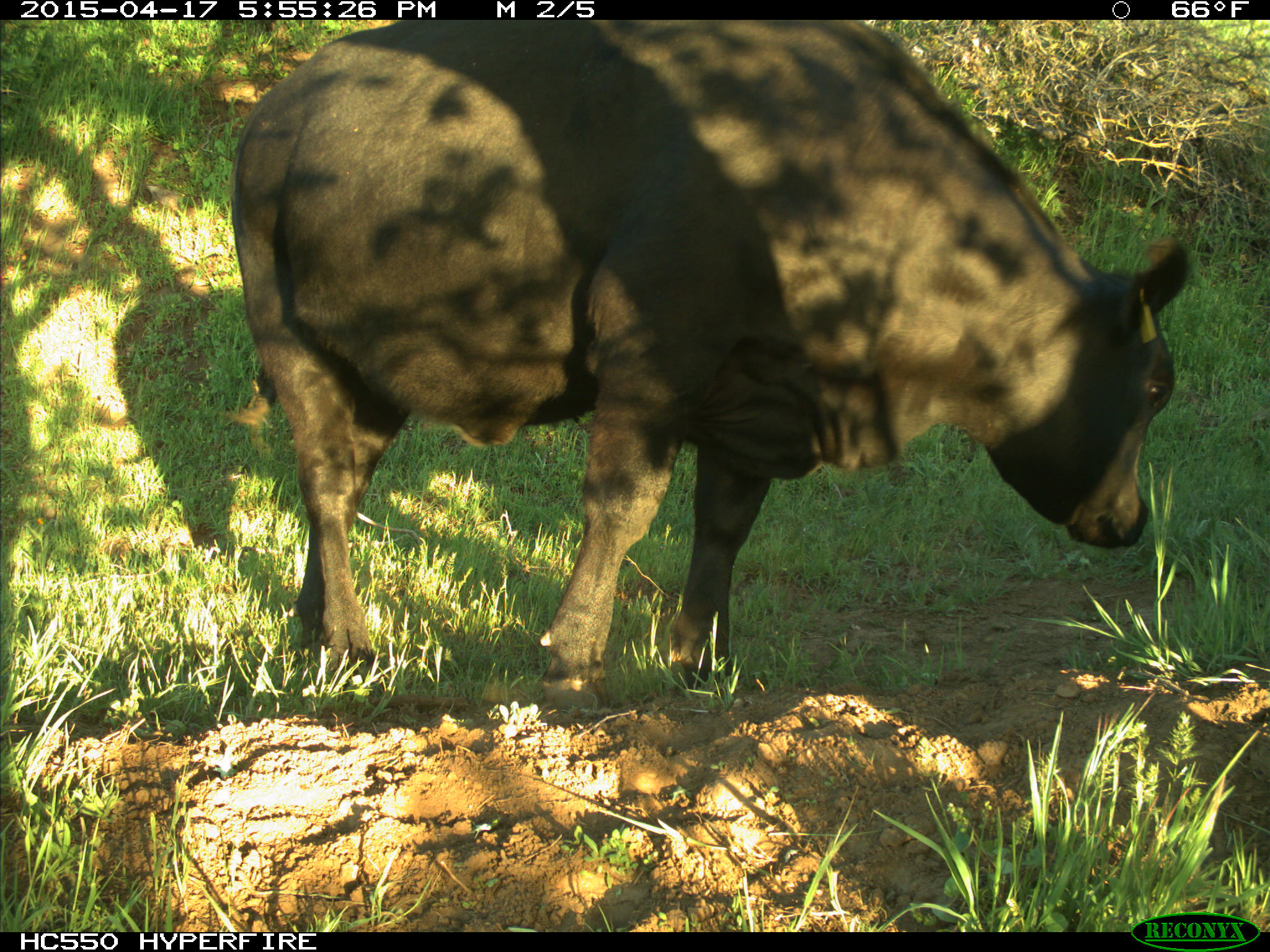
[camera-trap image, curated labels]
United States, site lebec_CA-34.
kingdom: Animalia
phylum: Chordata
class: Mammalia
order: Artiodactyla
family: Bovidae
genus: Bos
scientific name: Bos taurus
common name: domestic cow